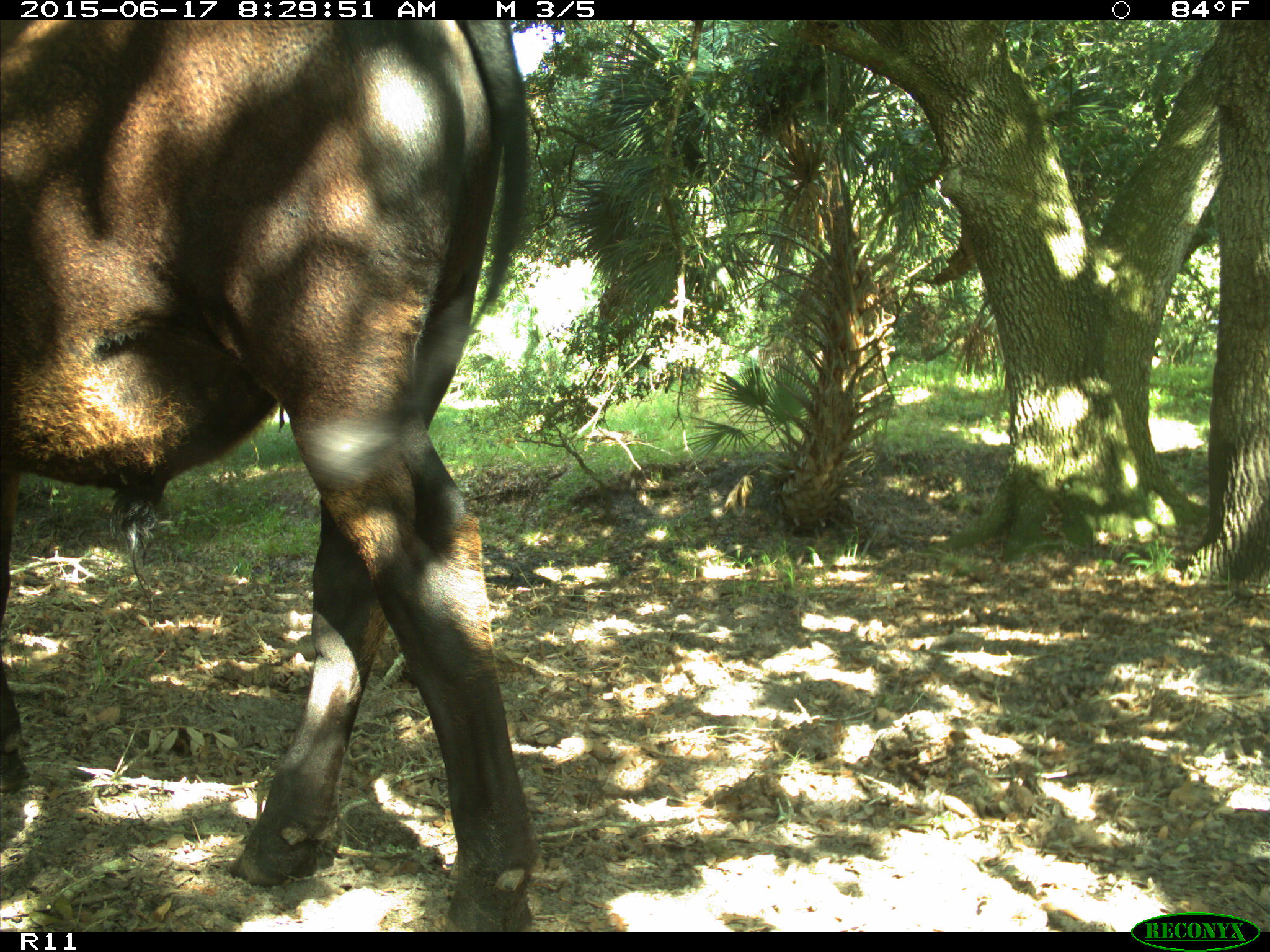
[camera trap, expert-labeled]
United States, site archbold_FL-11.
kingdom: Animalia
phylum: Chordata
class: Mammalia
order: Artiodactyla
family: Bovidae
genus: Bos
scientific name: Bos taurus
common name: domestic cow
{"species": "Bos taurus (domestic cow)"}